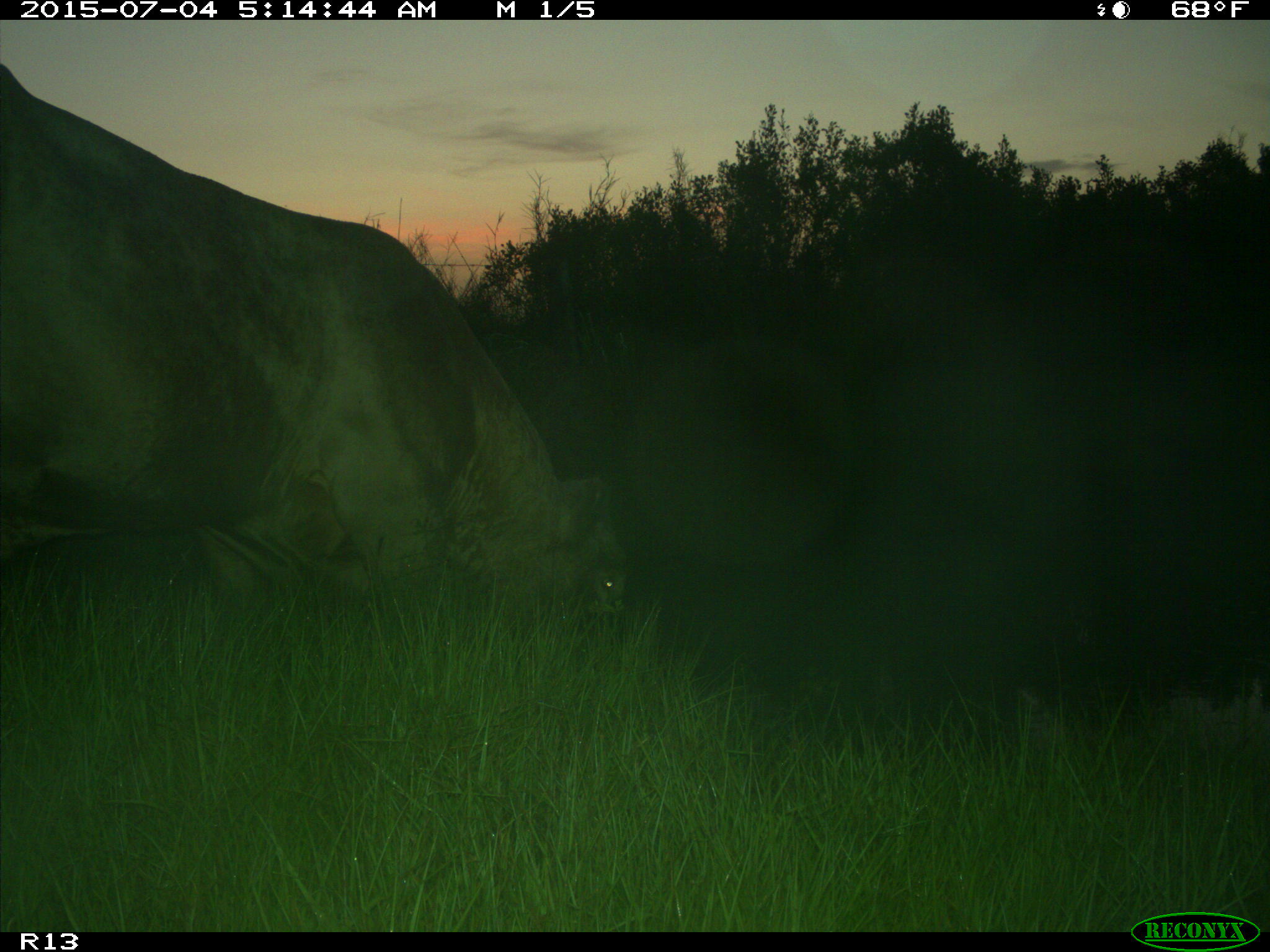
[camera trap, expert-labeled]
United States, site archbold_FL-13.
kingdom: Animalia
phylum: Chordata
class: Mammalia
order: Artiodactyla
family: Bovidae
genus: Bos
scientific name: Bos taurus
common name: domestic cow